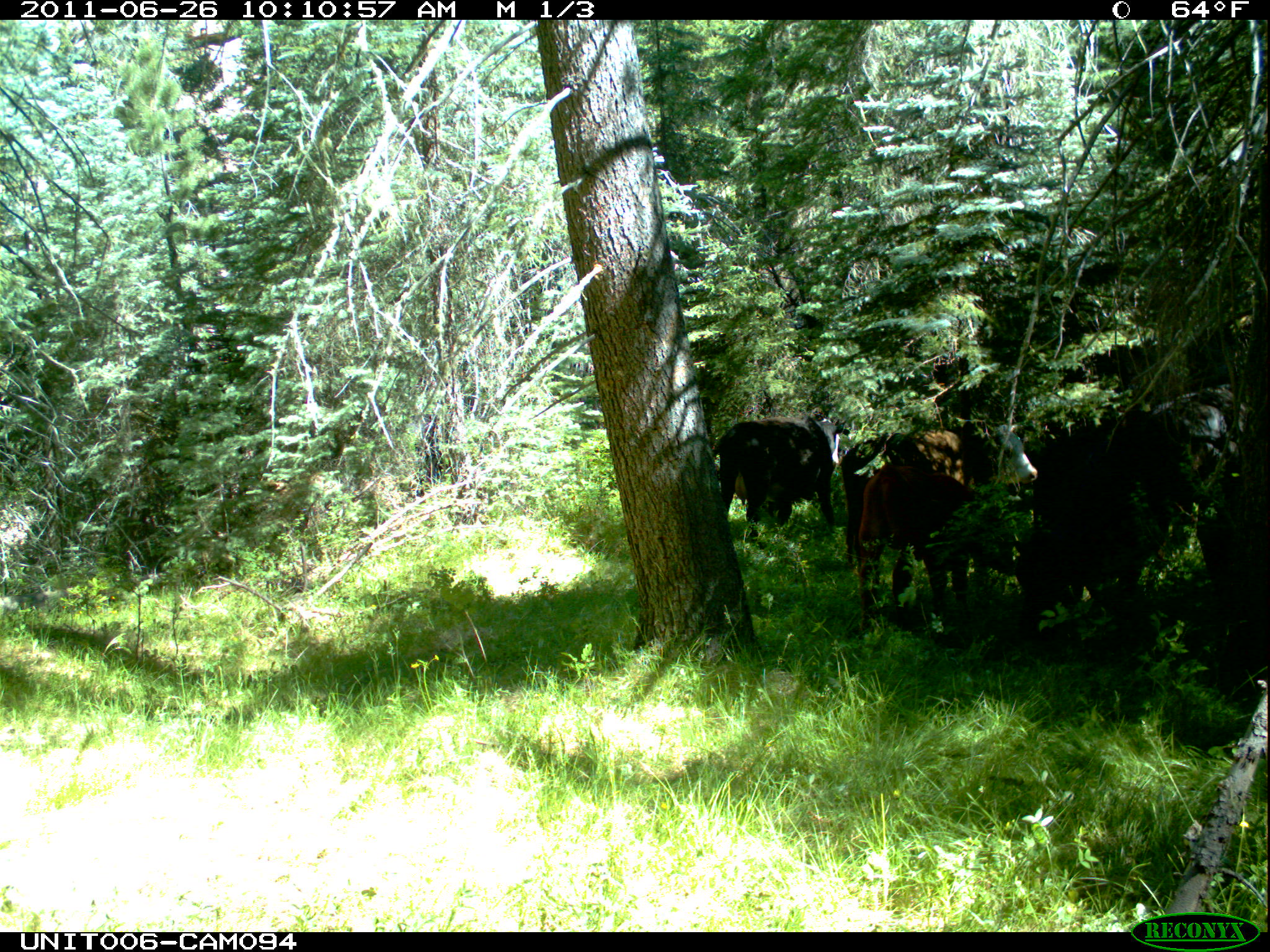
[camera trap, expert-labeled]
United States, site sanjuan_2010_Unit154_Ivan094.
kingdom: Animalia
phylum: Chordata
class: Mammalia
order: Artiodactyla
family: Bovidae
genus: Bos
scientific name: Bos taurus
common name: domestic cow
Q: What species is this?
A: Bos taurus (domestic cow).